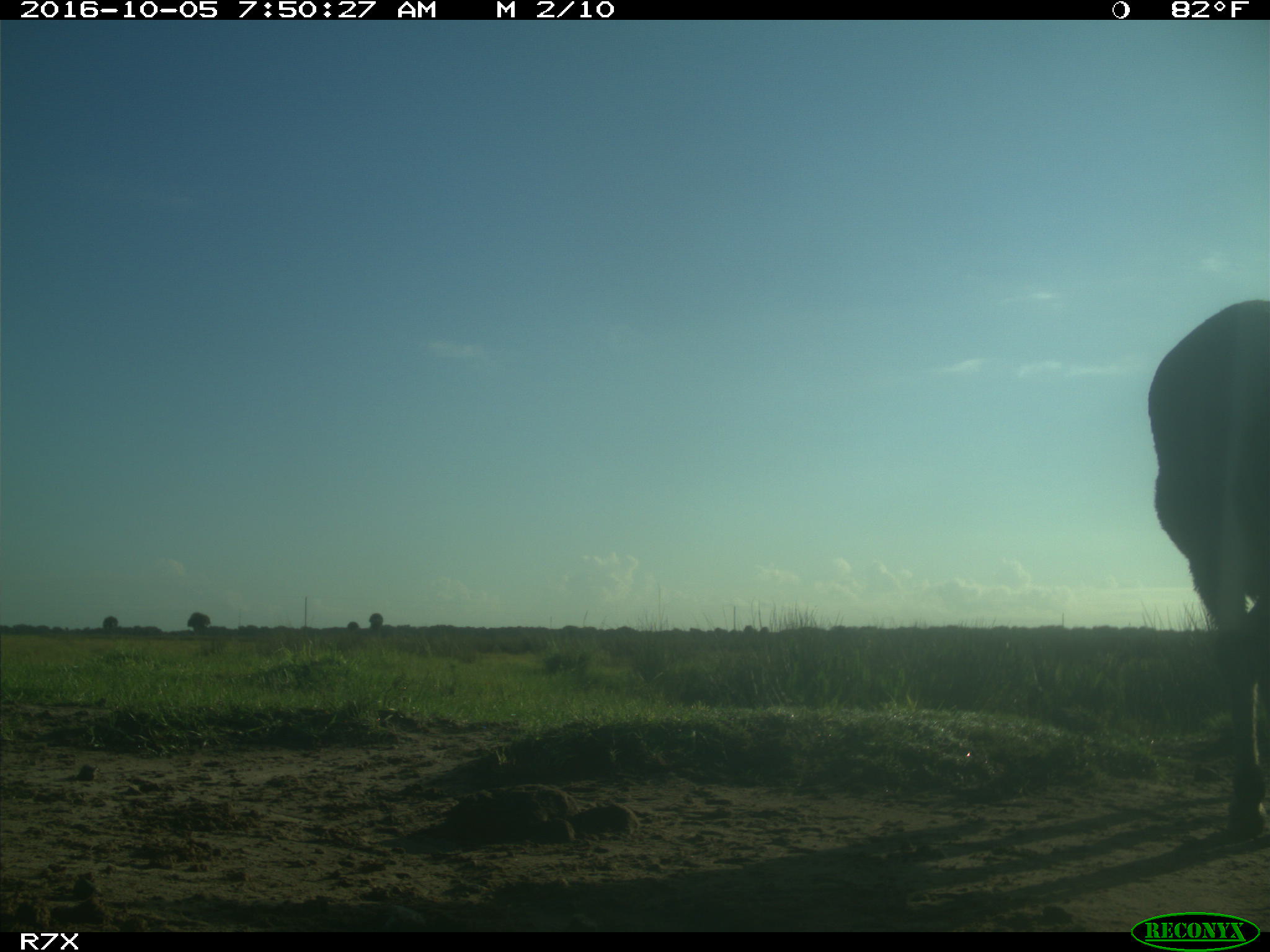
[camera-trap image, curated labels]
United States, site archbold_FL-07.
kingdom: Animalia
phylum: Chordata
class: Mammalia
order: Perissodactyla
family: Equidae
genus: Equus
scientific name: Equus africanus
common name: african wild ass